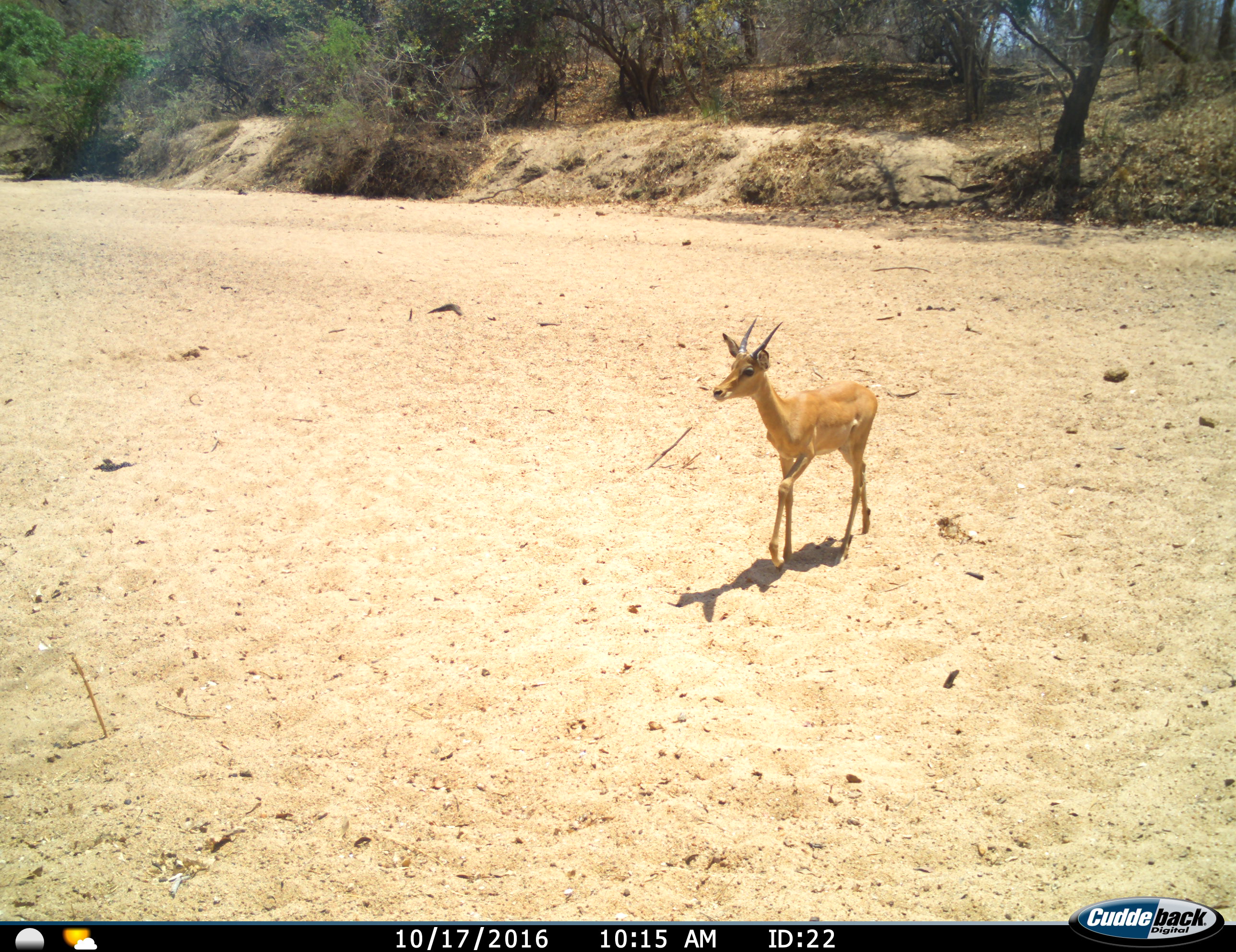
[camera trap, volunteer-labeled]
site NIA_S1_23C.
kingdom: Animalia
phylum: Chordata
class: Mammalia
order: Artiodactyla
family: Bovidae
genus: Aepyceros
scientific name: Aepyceros melampus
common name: impala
Impala (Aepyceros melampus), count 1. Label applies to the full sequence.